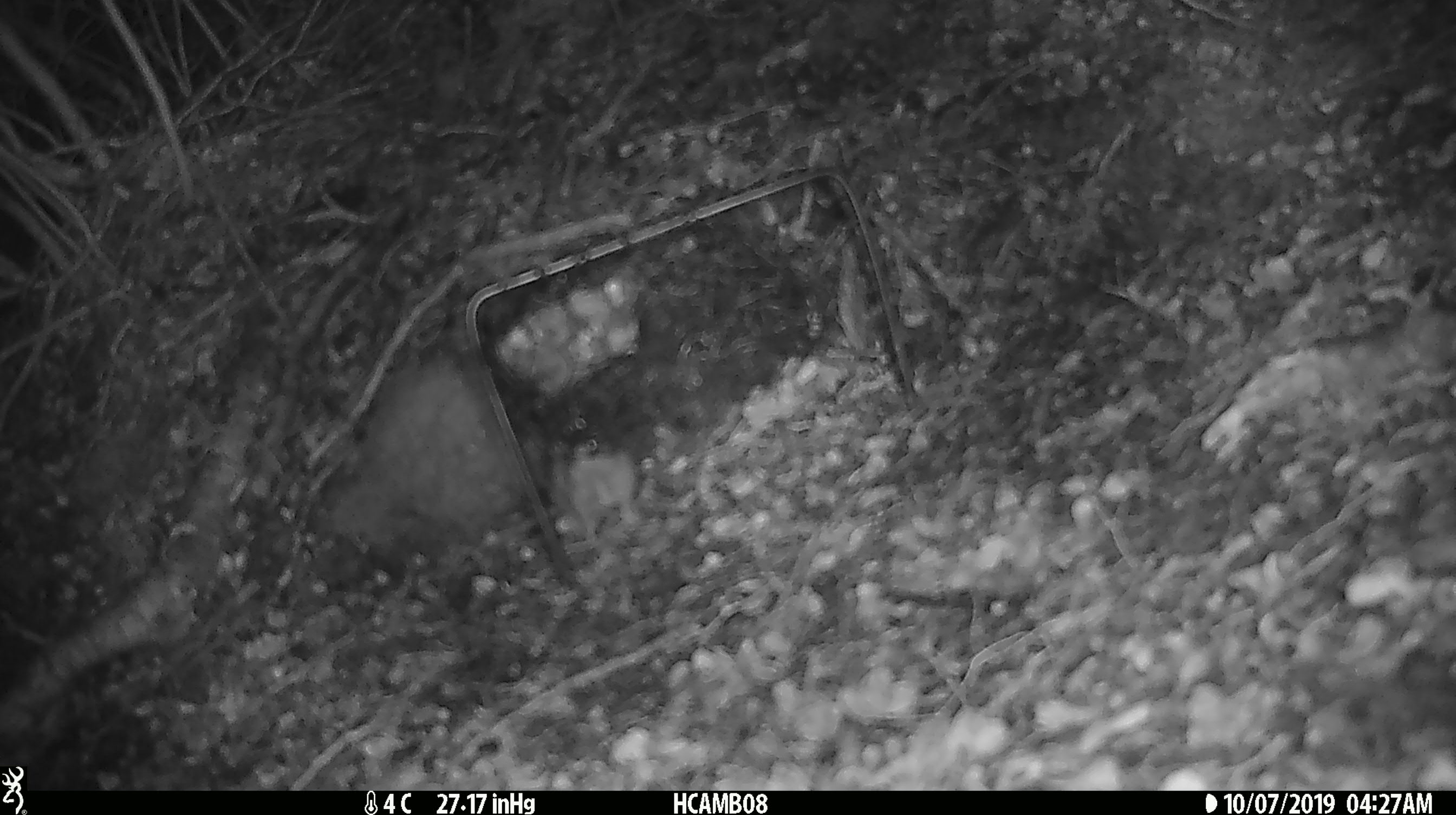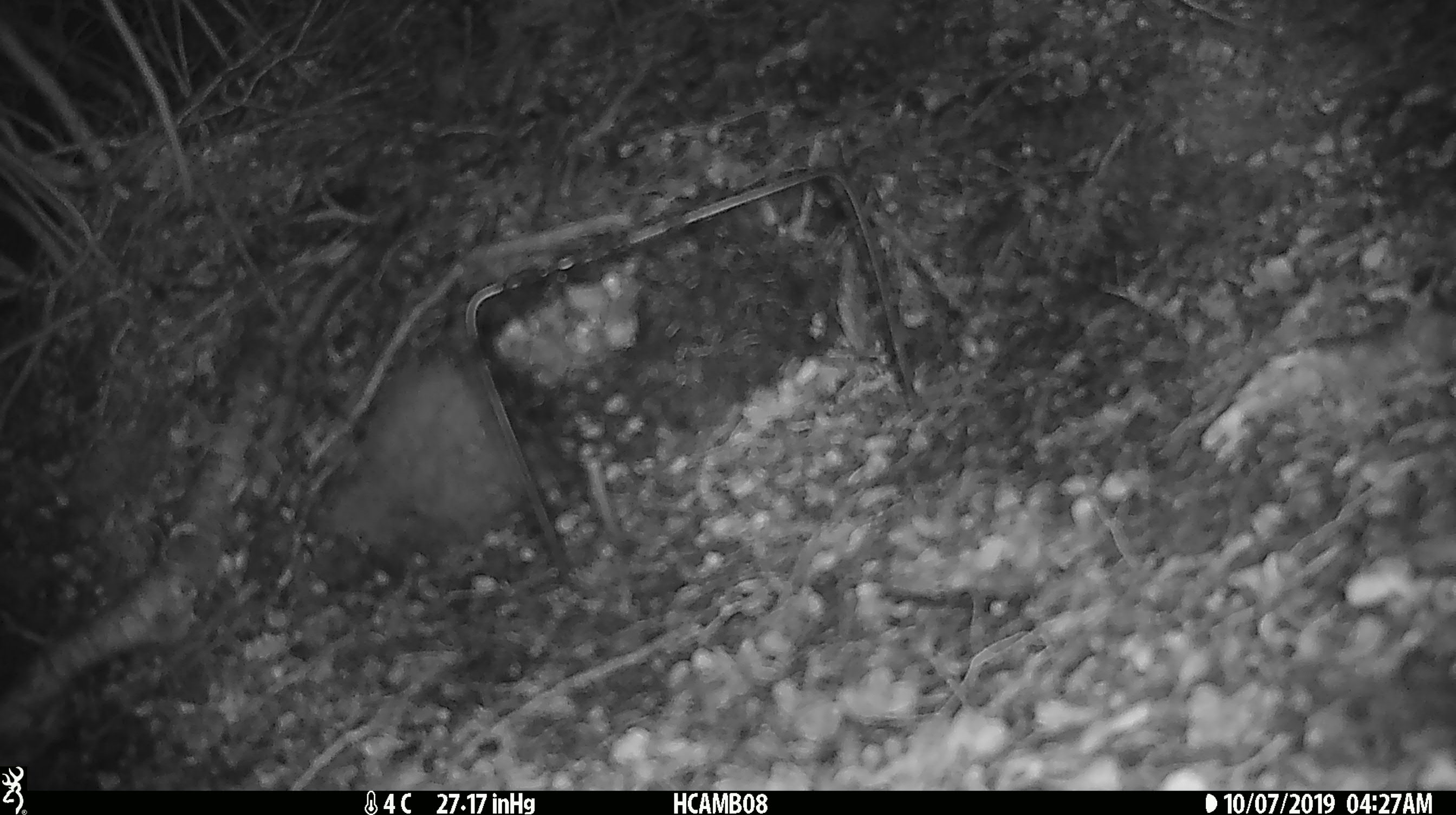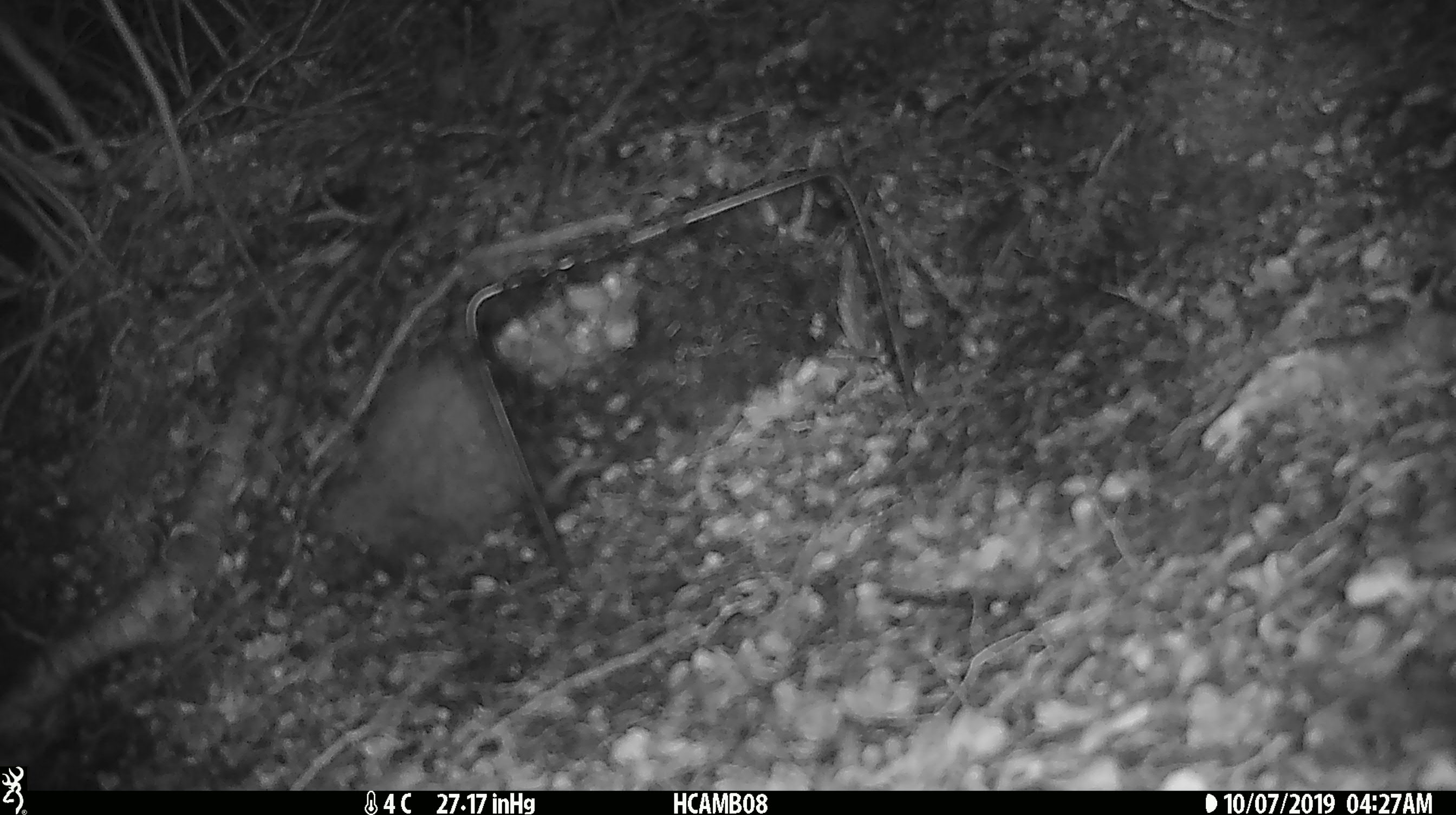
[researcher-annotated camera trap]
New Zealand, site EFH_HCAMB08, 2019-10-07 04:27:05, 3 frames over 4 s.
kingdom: Animalia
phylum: Chordata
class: Mammalia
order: Rodentia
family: Muridae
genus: Mus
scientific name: Mus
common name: mouse